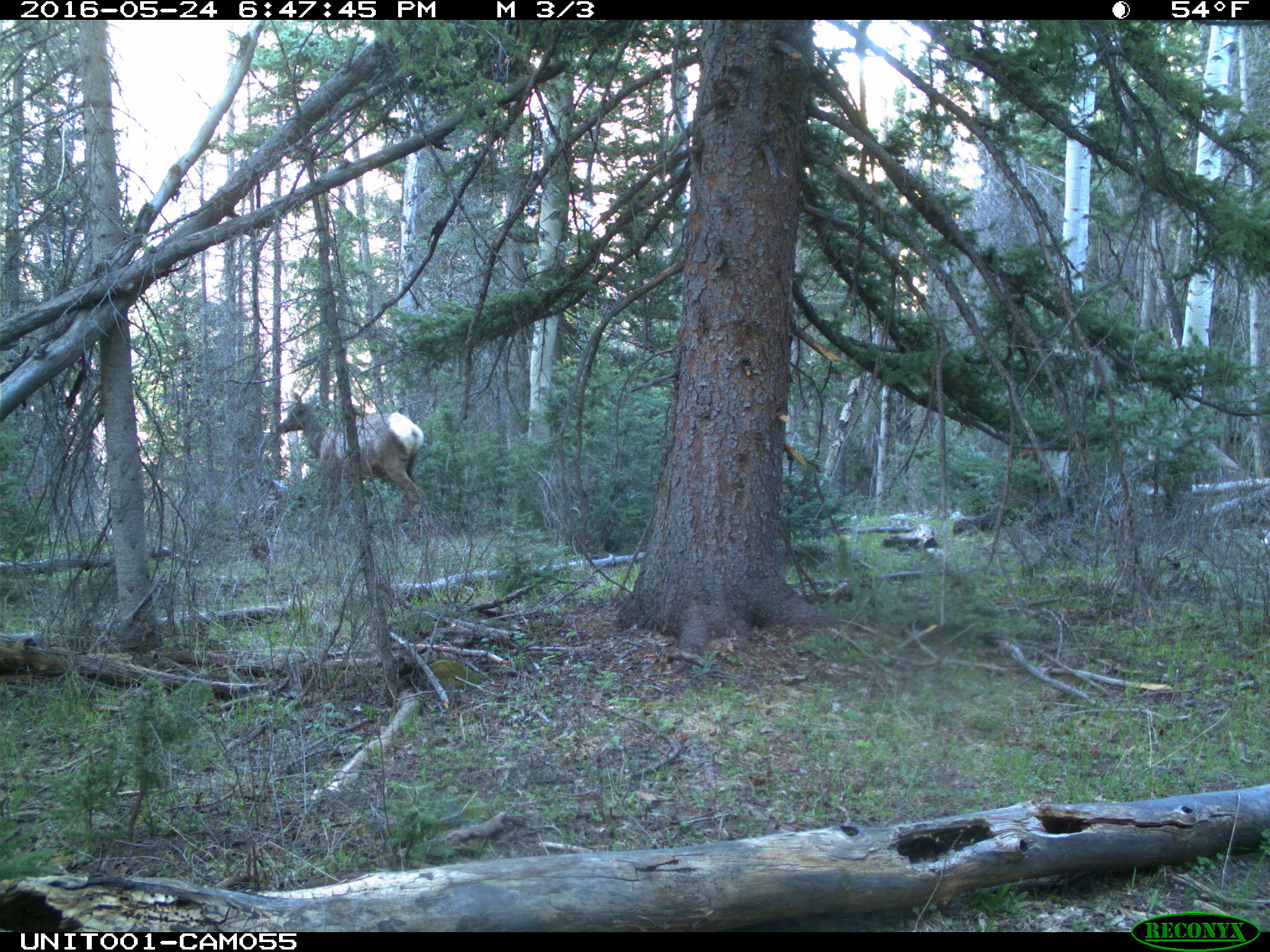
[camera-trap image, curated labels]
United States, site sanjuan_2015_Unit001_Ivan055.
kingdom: Animalia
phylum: Chordata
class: Mammalia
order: Artiodactyla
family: Cervidae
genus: Cervus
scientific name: Cervus elaphus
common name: red deer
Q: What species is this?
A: Cervus elaphus (red deer).